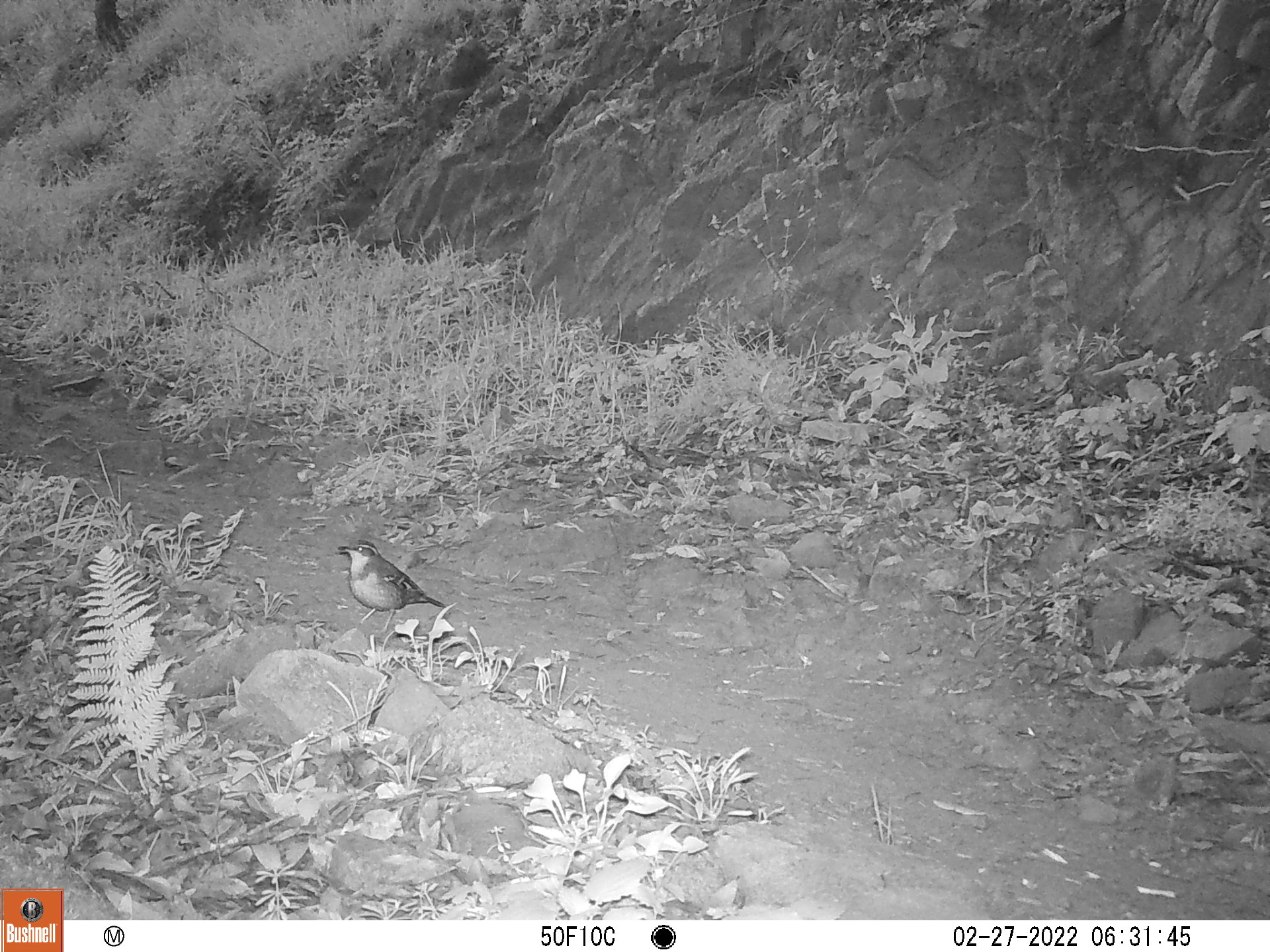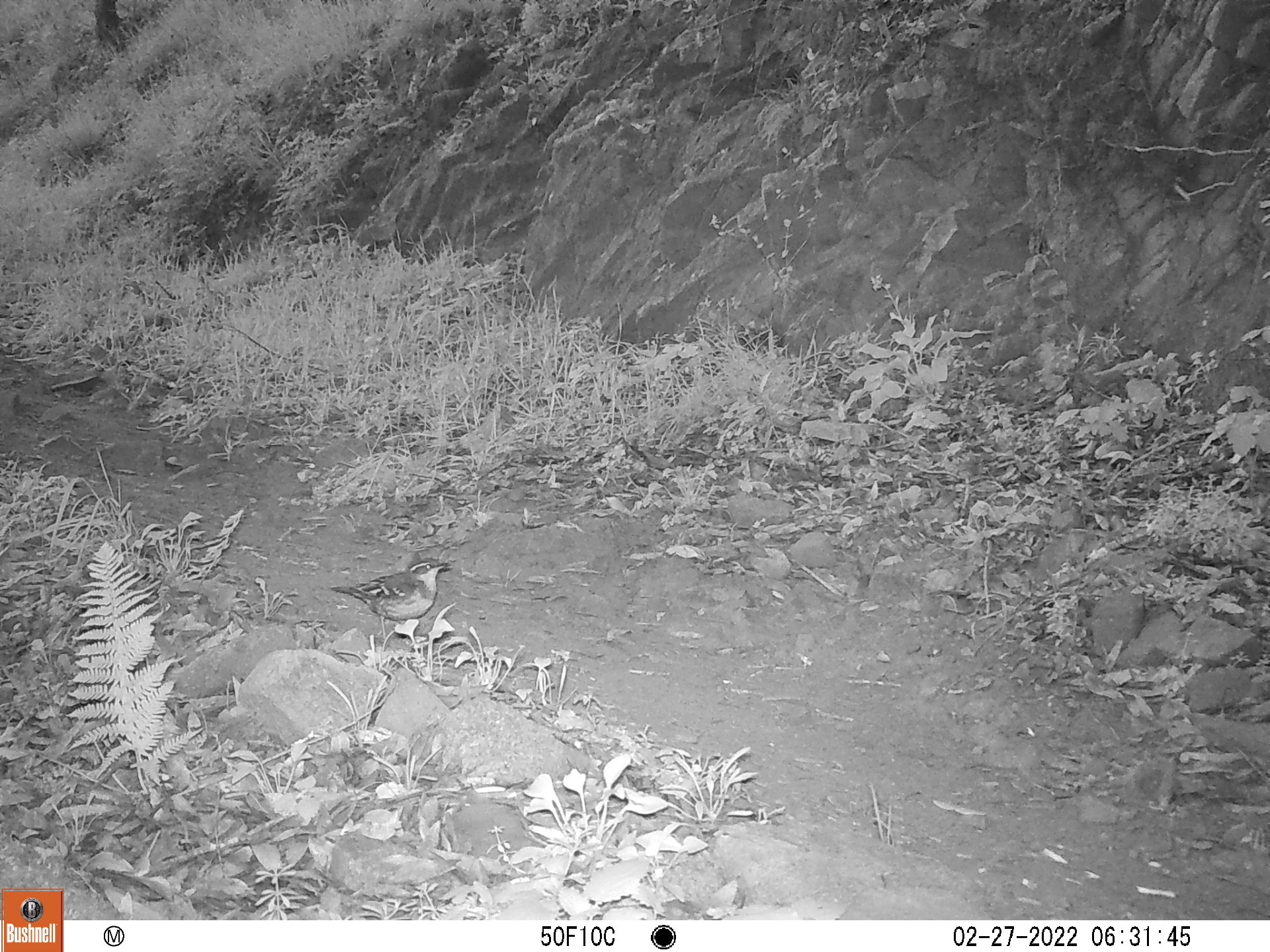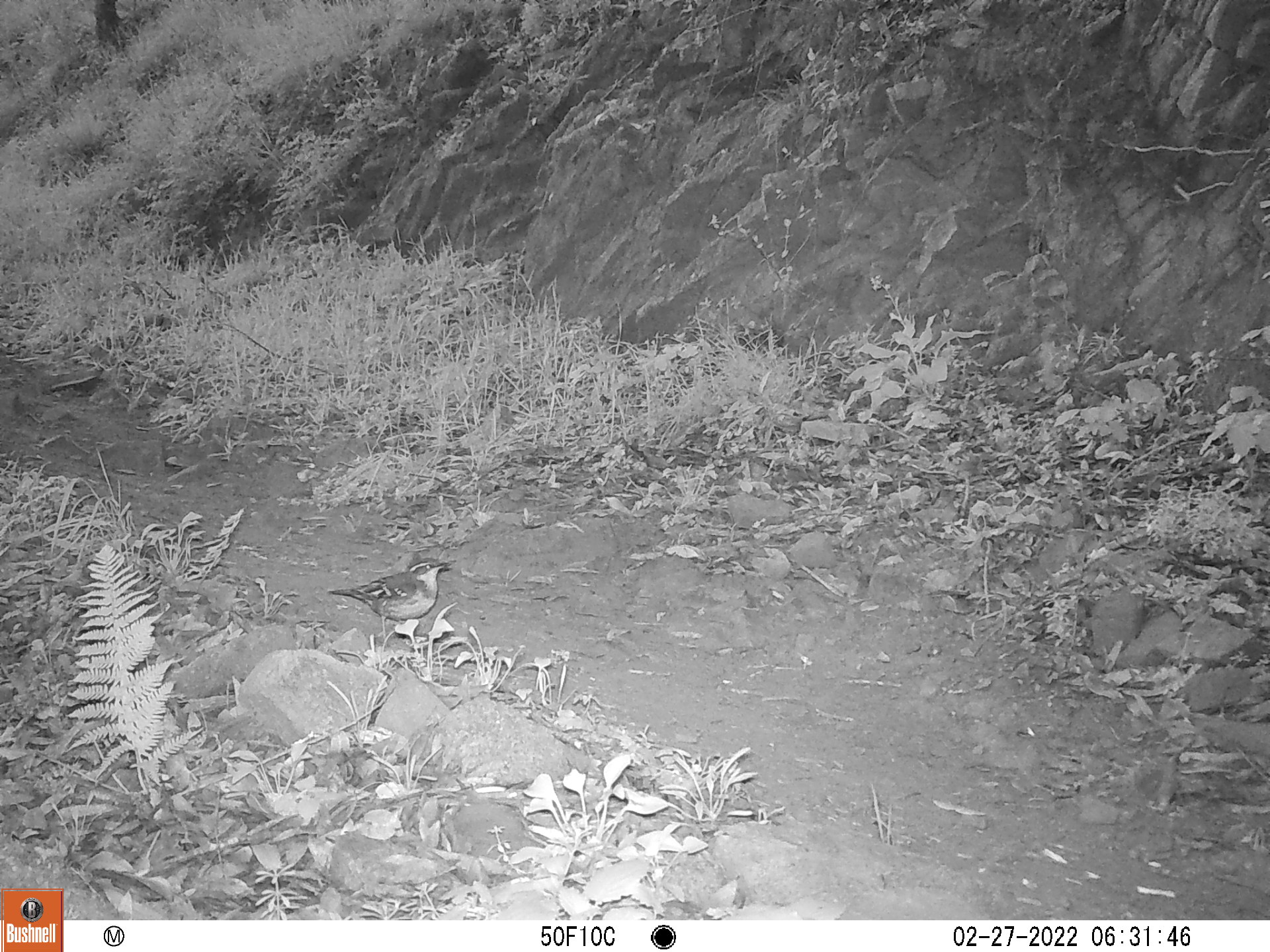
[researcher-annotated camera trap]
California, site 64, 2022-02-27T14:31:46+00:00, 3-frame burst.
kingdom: Animalia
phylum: Chordata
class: Aves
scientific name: Aves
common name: bird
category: unknown bird